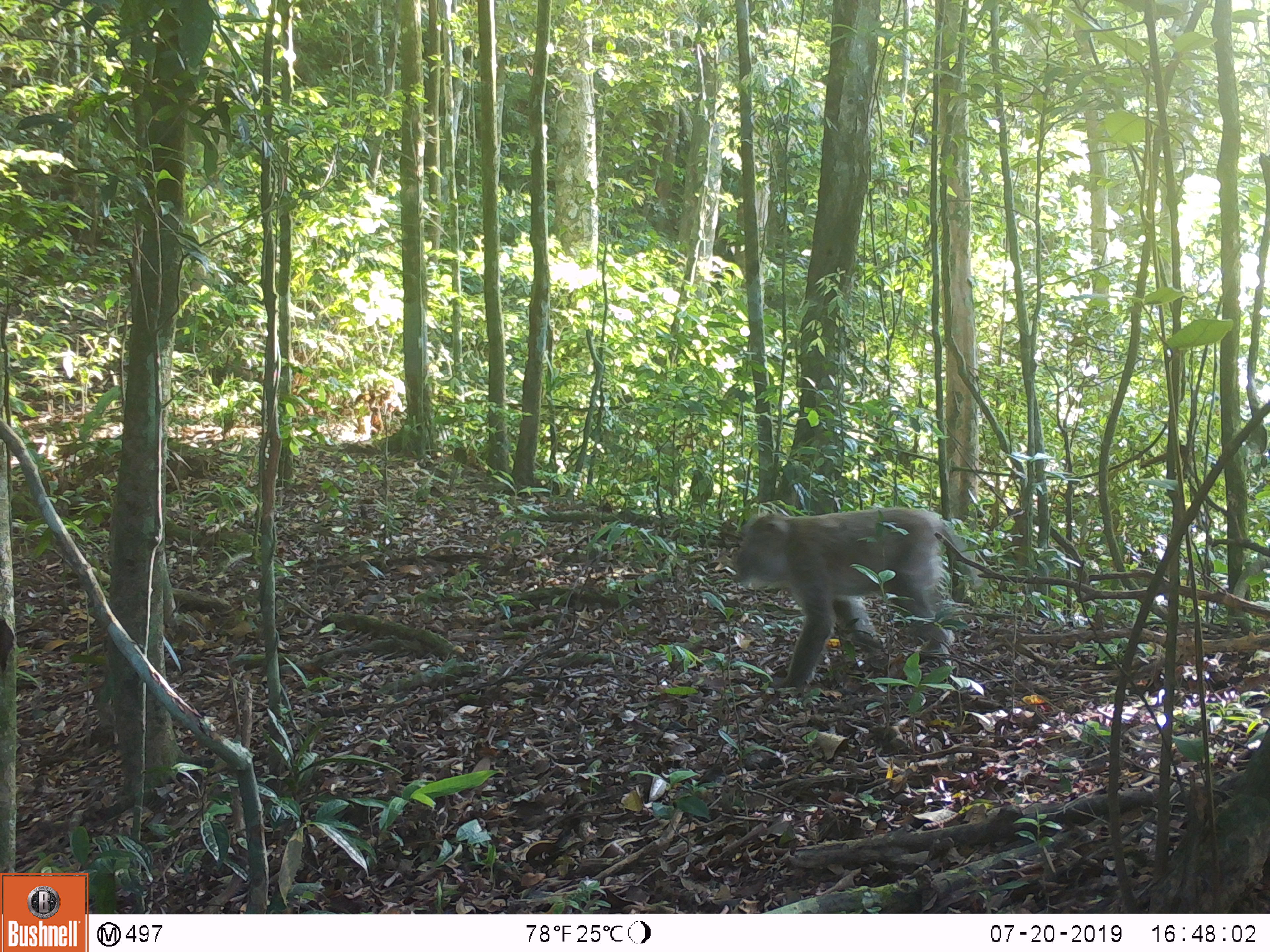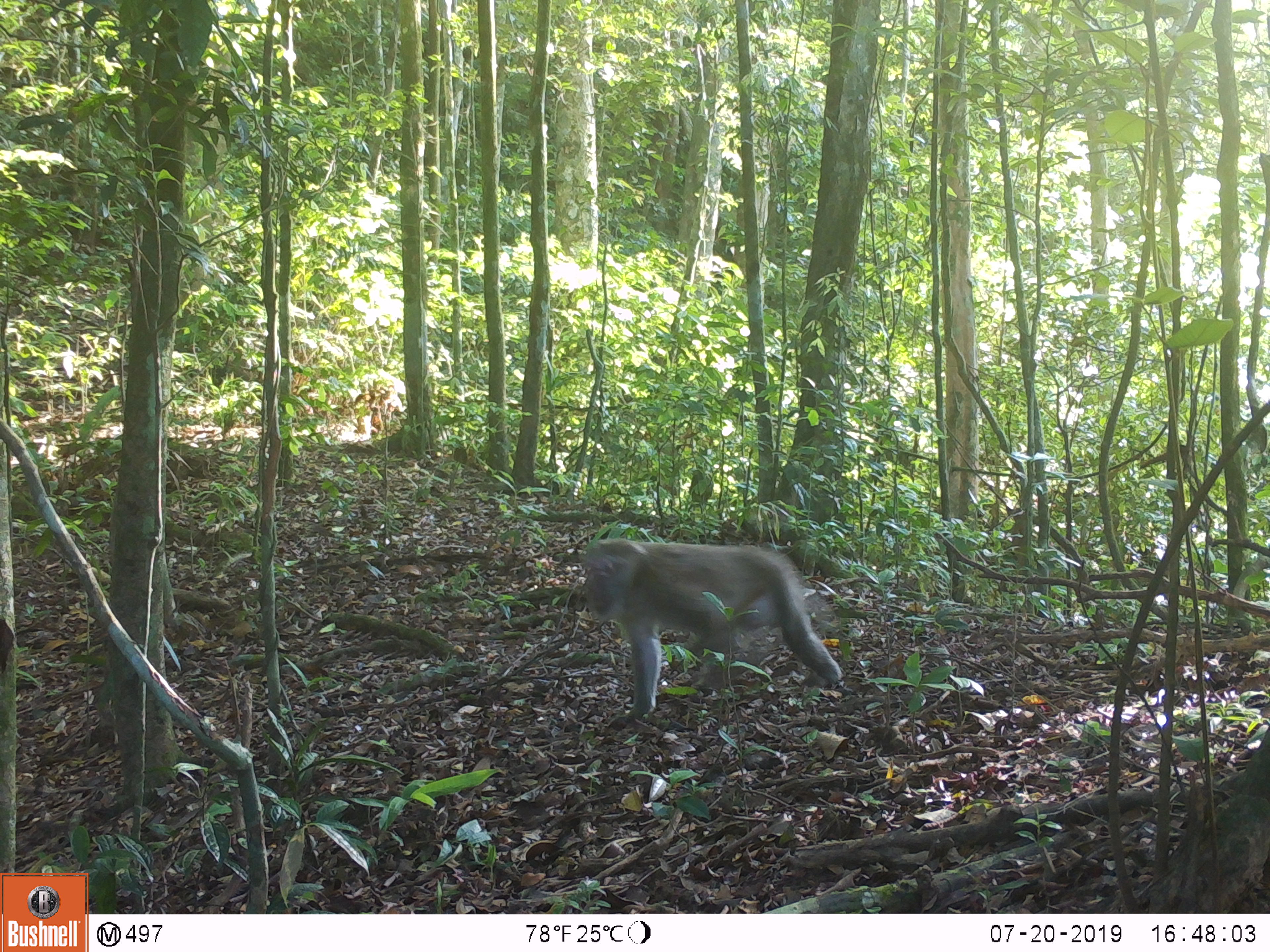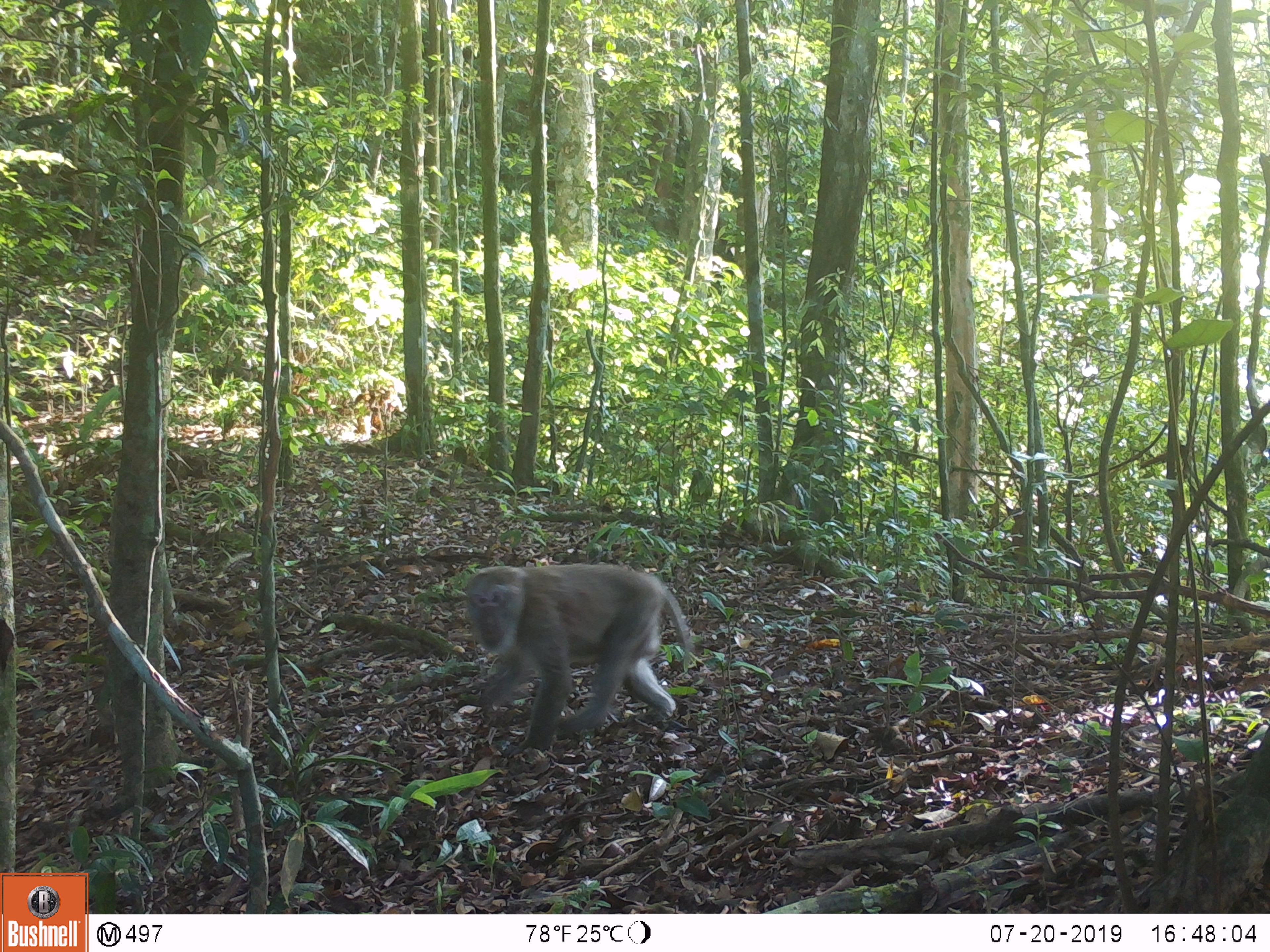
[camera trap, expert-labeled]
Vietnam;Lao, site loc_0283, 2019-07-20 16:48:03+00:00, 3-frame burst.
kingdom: Animalia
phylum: Chordata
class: Mammalia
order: Primates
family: Cercopithecidae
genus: Macaca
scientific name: Macaca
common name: macaques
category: assam or rhesus macaque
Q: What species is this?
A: Assam or rhesus macaque (macaques) (Macaca).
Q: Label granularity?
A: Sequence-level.